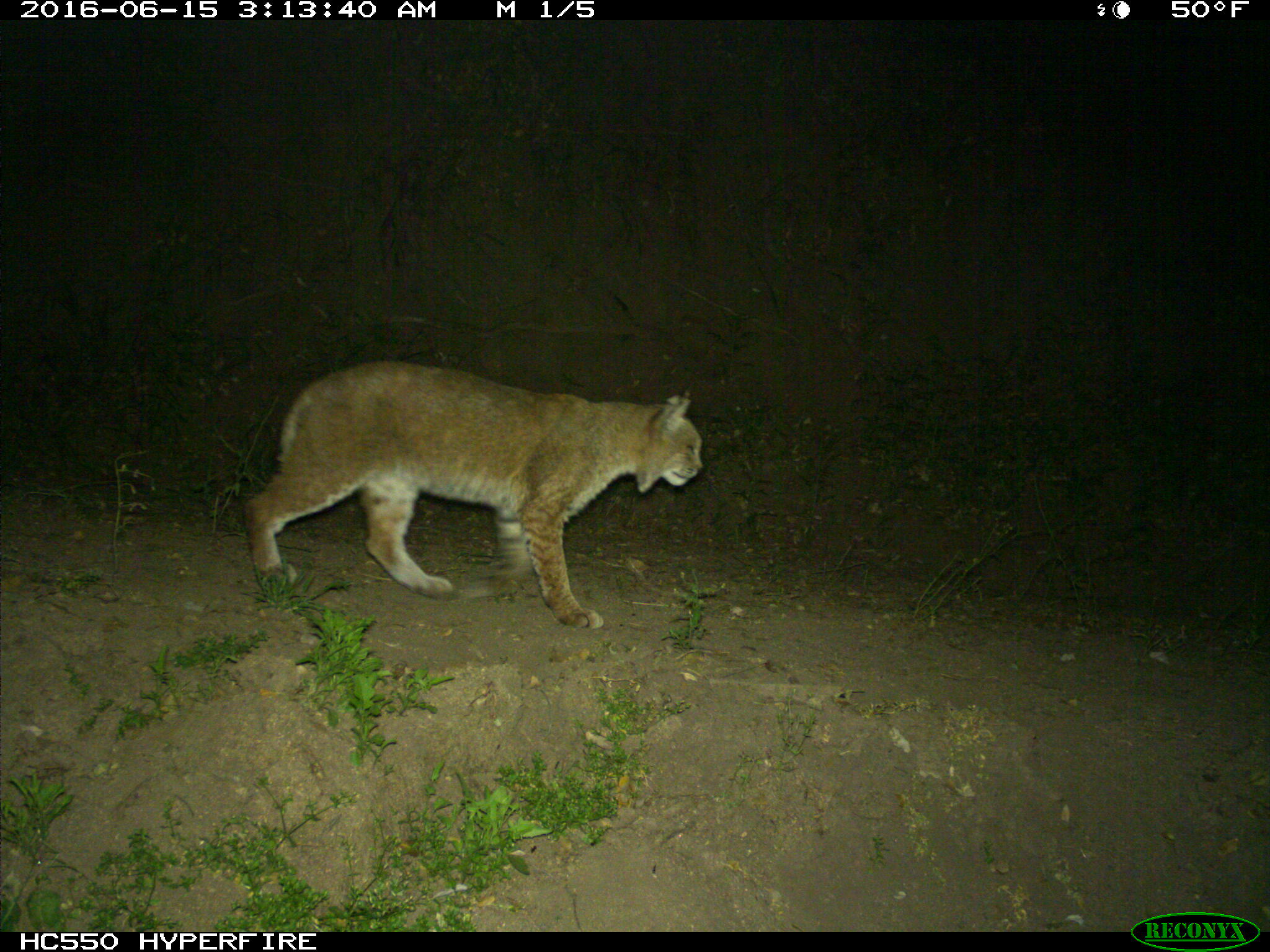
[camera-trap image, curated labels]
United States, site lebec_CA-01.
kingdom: Animalia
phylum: Chordata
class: Mammalia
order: Carnivora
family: Felidae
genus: Lynx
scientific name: Lynx rufus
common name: bobcat